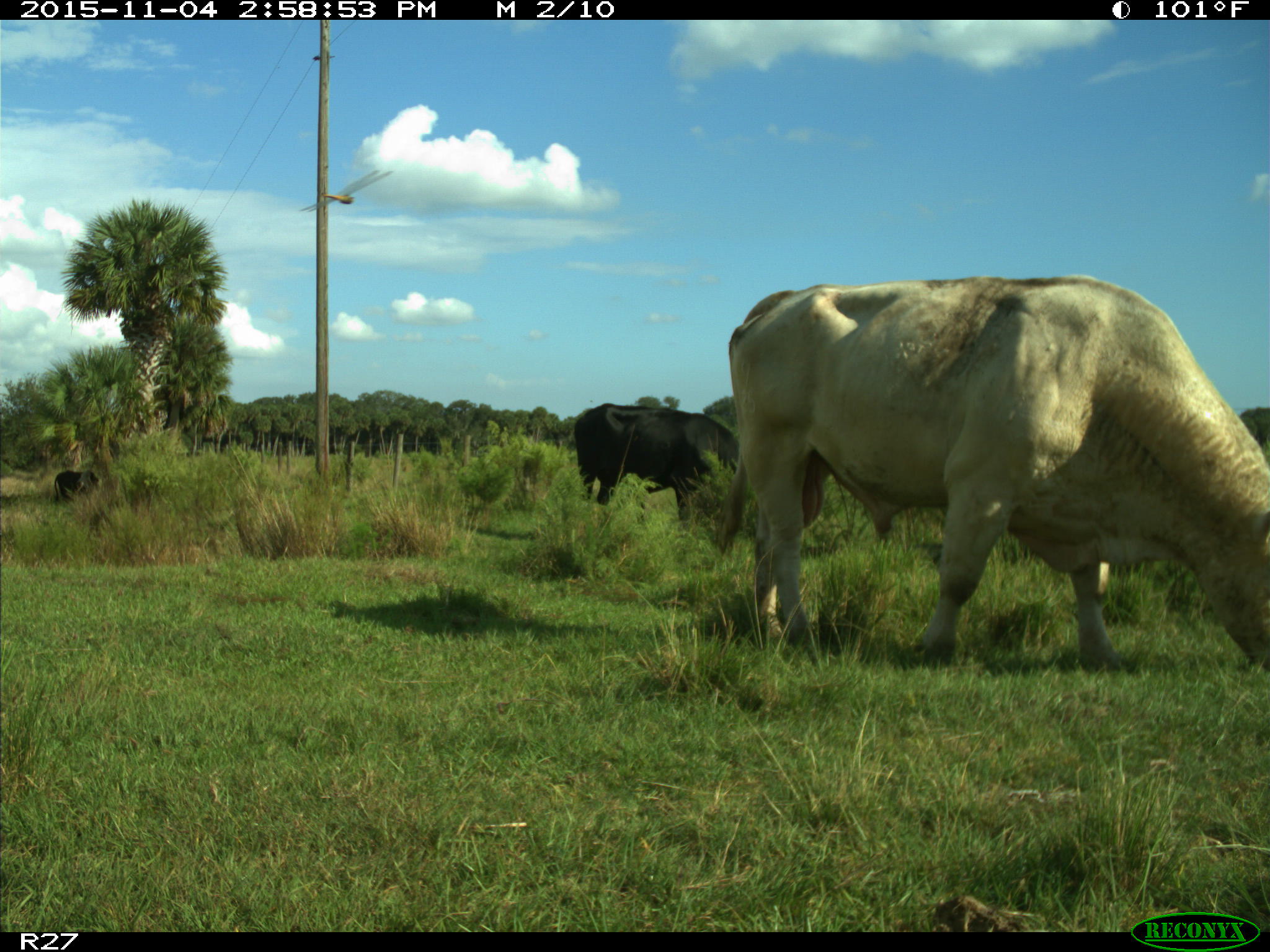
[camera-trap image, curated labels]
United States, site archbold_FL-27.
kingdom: Animalia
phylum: Chordata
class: Mammalia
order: Artiodactyla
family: Bovidae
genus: Bos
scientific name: Bos taurus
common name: domestic cow